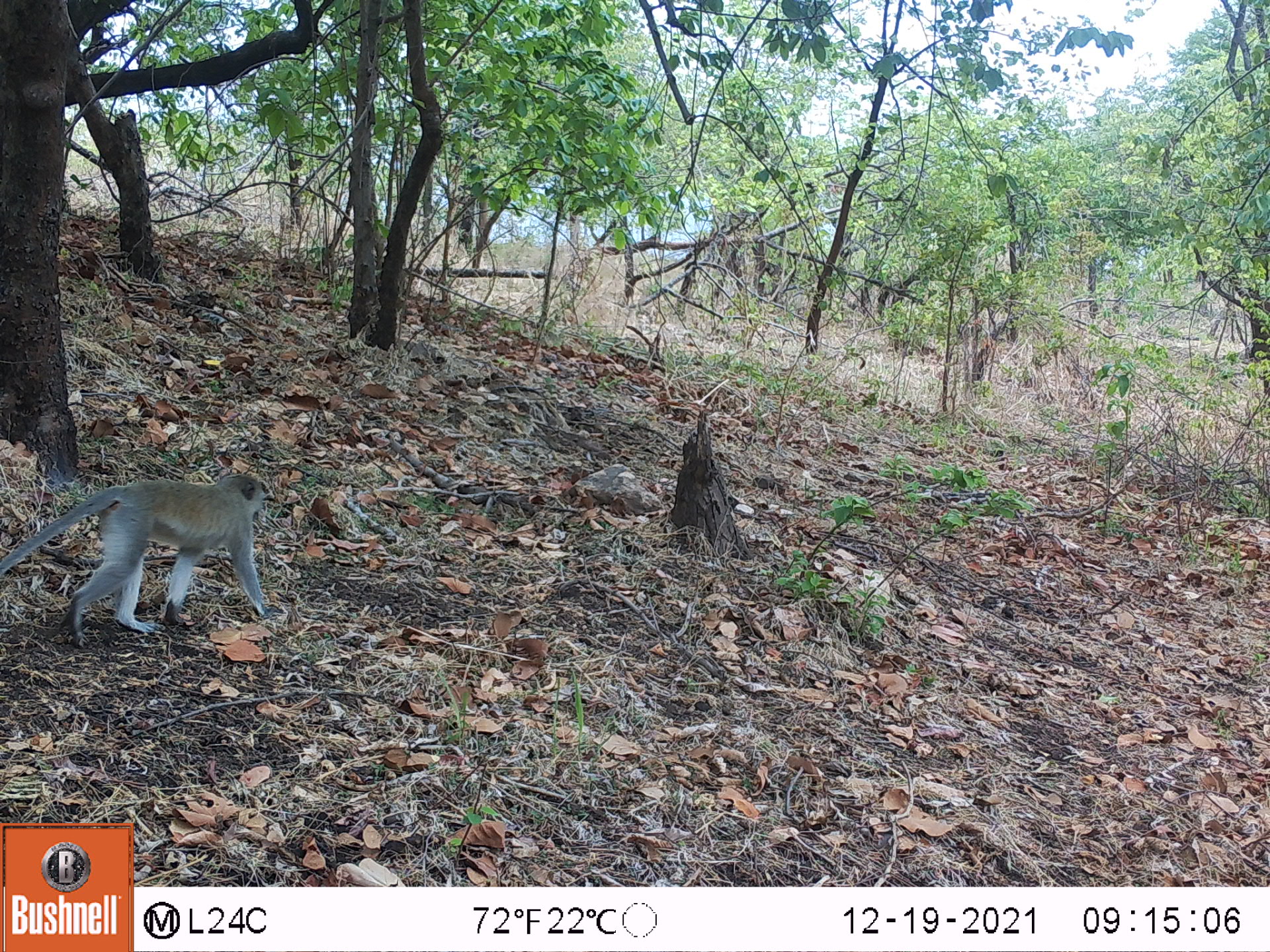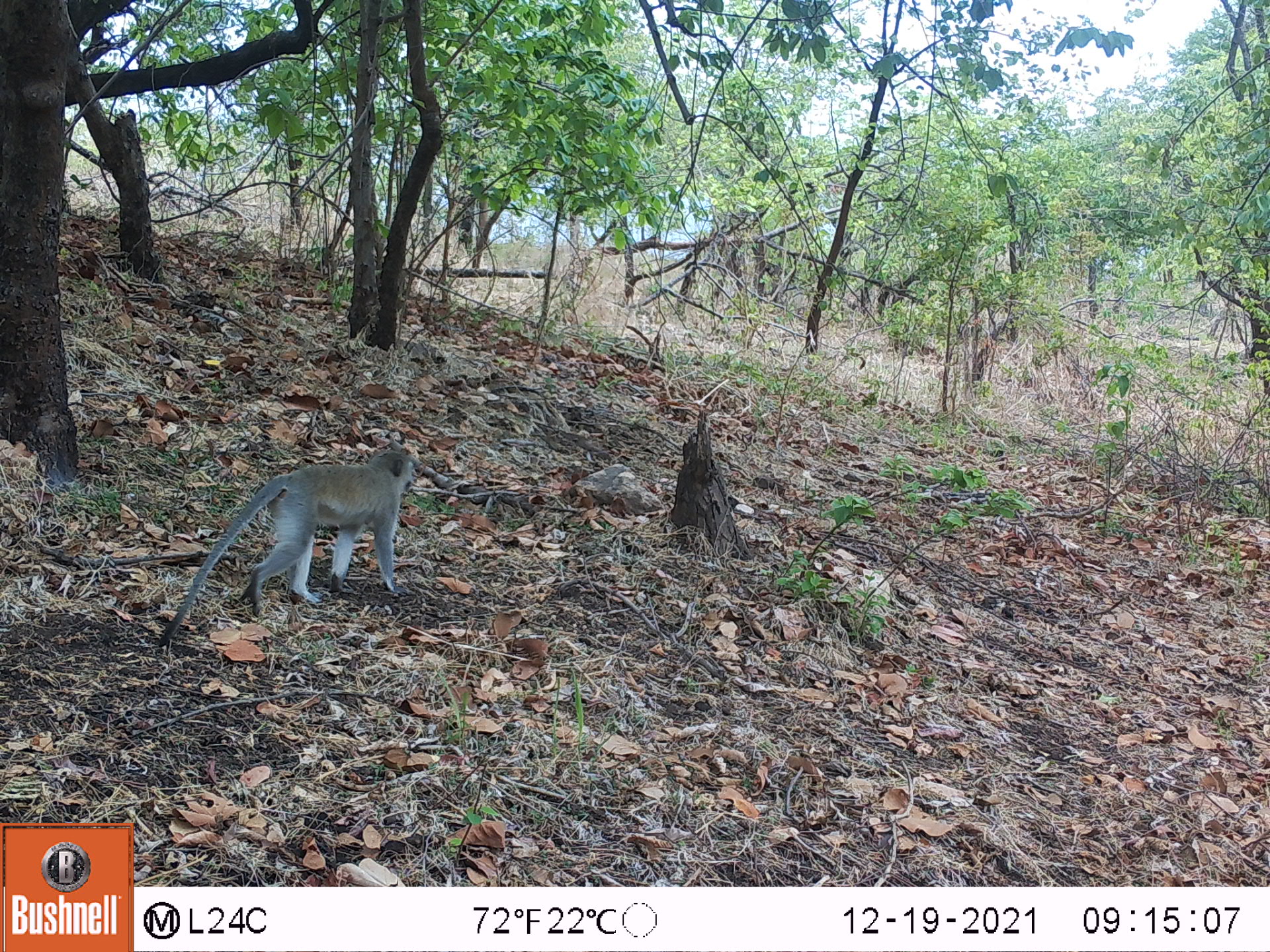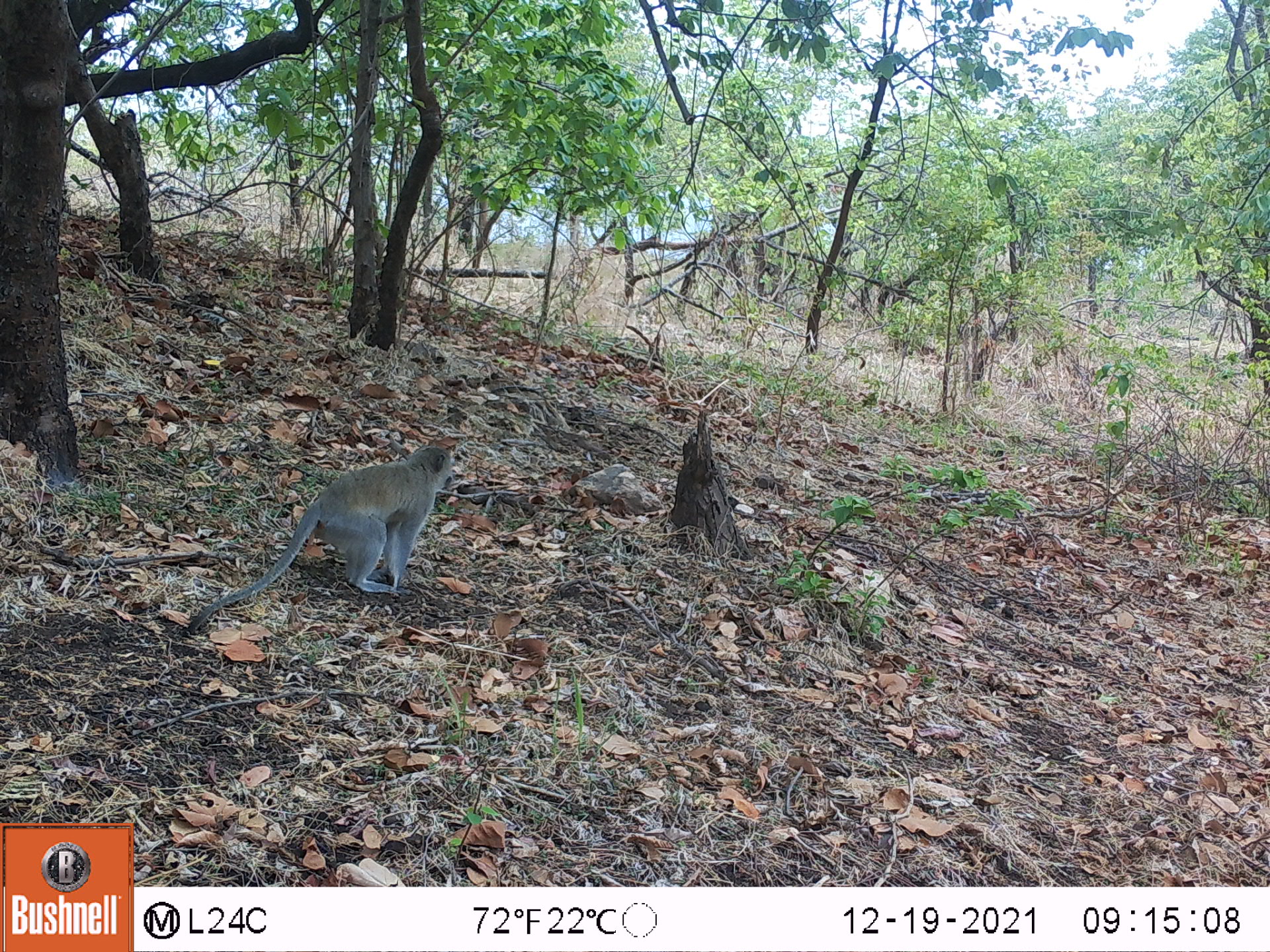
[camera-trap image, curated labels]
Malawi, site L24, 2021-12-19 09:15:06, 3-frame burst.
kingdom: Animalia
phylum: Chordata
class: Mammalia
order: Primates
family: Cercopithecidae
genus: Chlorocebus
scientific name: Chlorocebus pygerythrus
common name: vervet monkey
Vervet monkey (Chlorocebus pygerythrus), count 1.